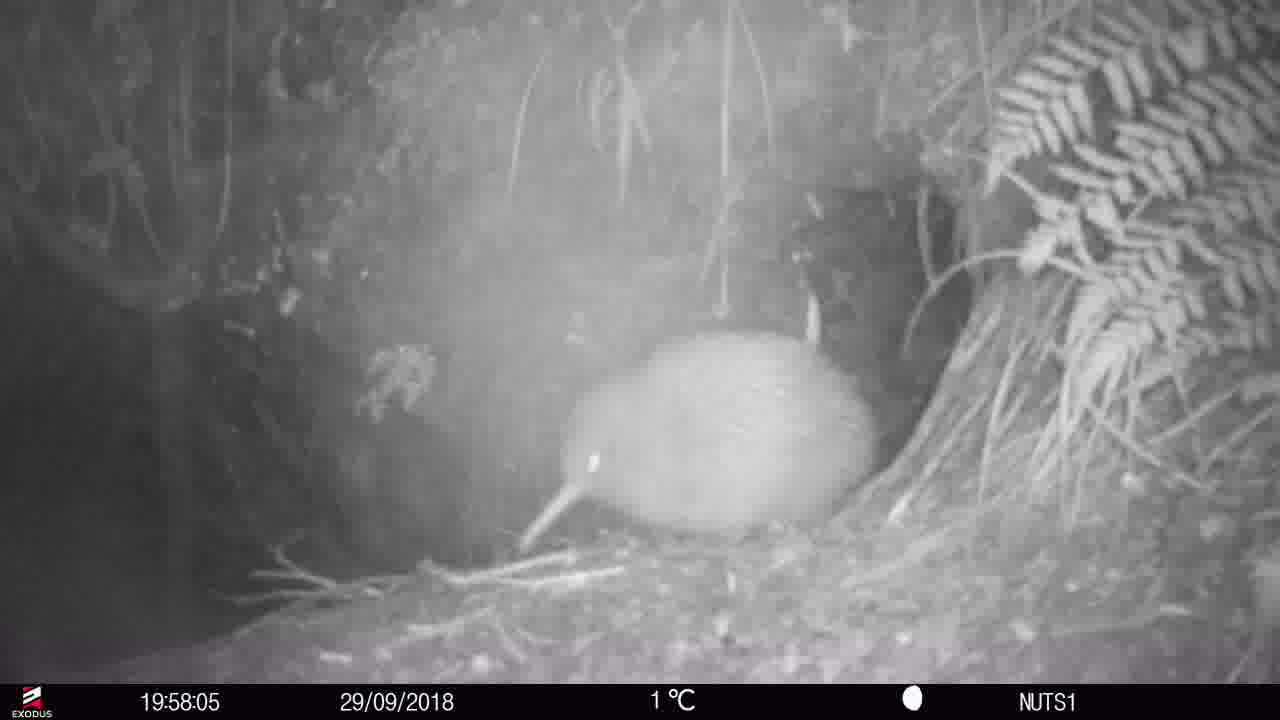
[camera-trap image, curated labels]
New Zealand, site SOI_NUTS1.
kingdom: Animalia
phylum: Chordata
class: Aves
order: Apterygiformes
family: Apterygidae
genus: Apteryx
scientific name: Apteryx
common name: kiwi